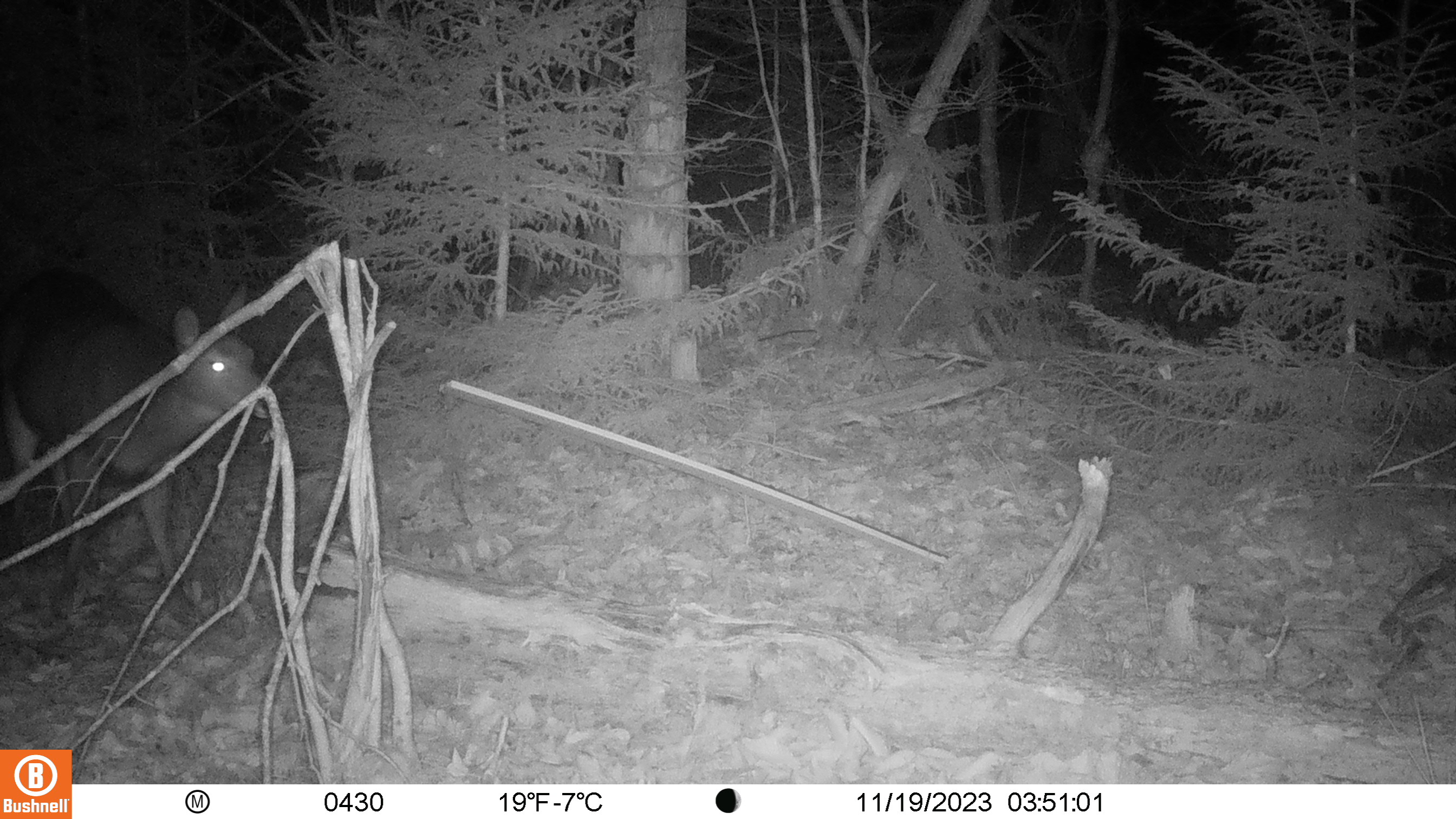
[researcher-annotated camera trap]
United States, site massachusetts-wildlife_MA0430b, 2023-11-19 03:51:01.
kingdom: Animalia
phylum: Chordata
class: Mammalia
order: Artiodactyla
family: Cervidae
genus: Odocoileus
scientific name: Odocoileus virginianus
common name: white-tailed deer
White-tailed deer (Odocoileus virginianus).